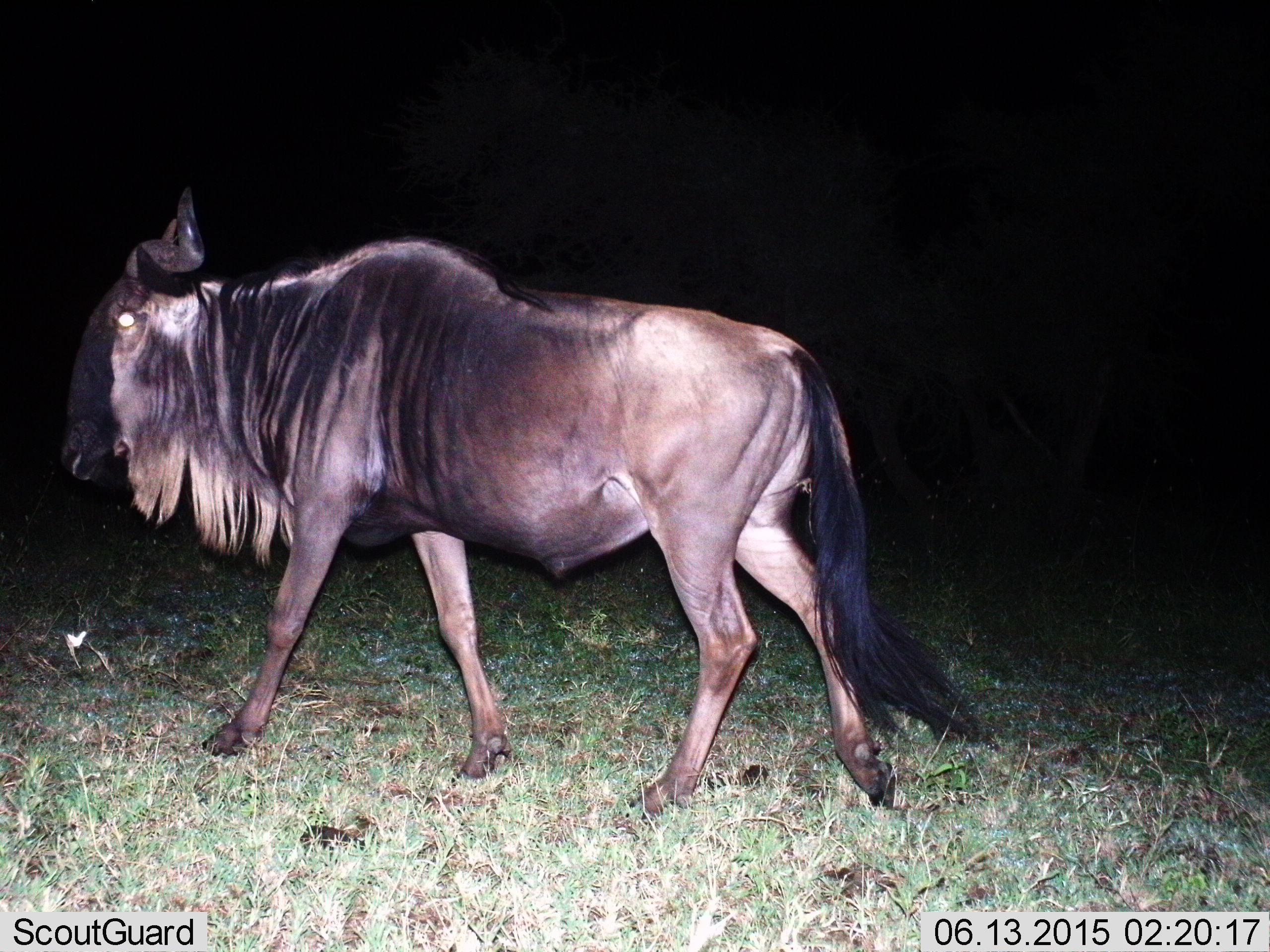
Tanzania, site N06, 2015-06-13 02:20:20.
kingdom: Animalia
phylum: Chordata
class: Mammalia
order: Artiodactyla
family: Bovidae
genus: Connochaetes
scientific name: Connochaetes taurinus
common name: blue wildebeest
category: wildebeest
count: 1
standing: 30%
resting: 0%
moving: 70%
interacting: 0%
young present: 0%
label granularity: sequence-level